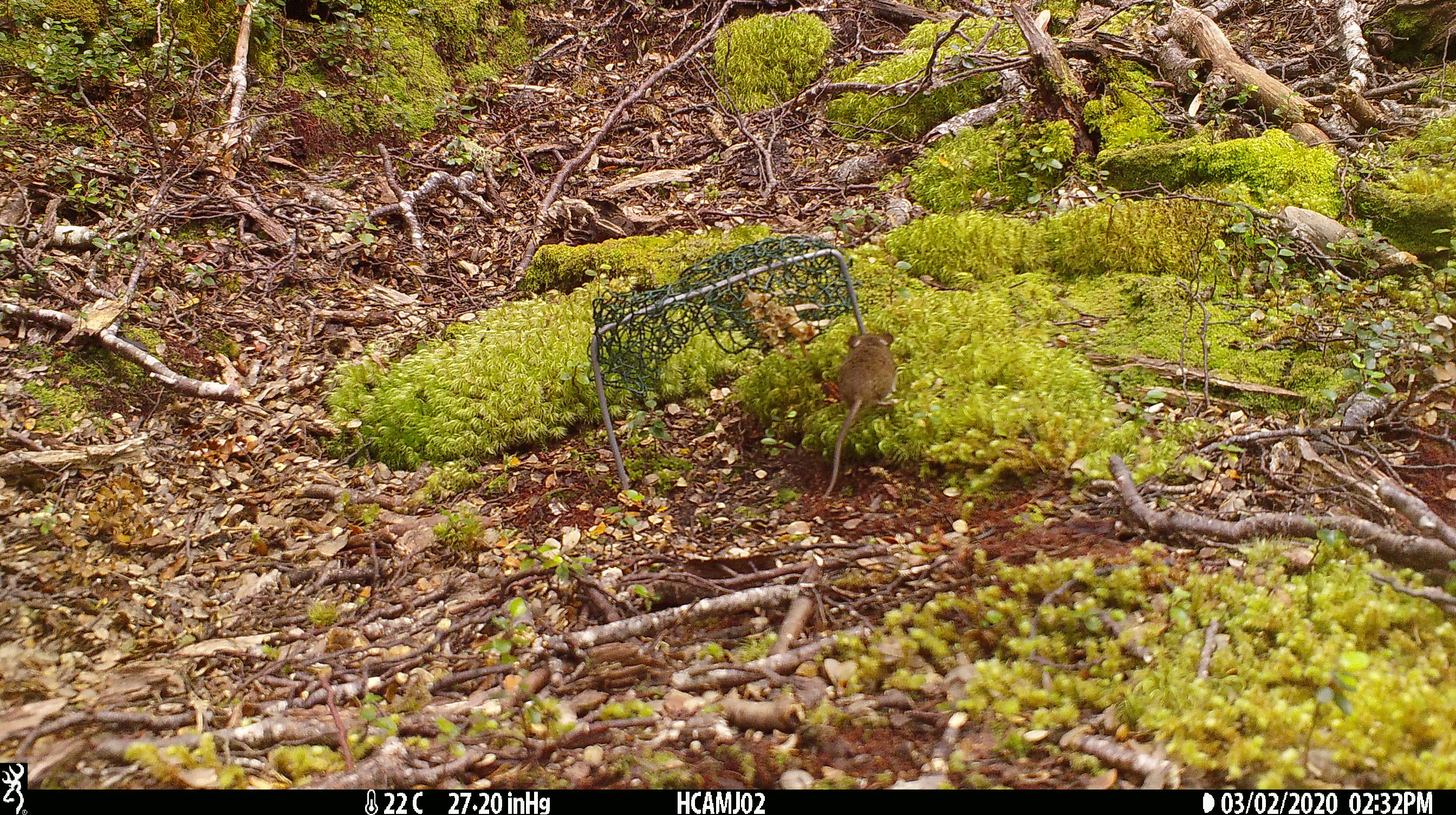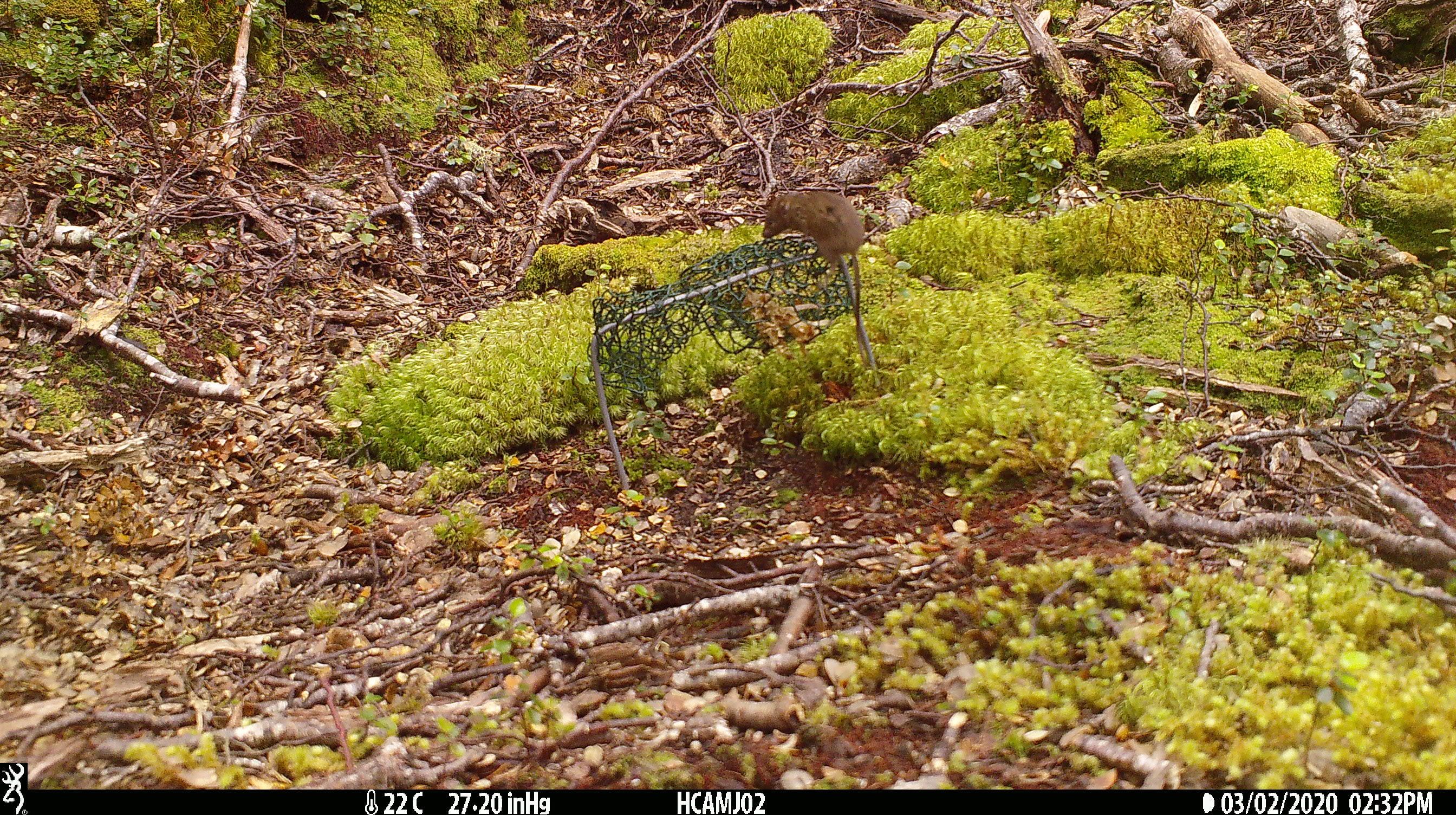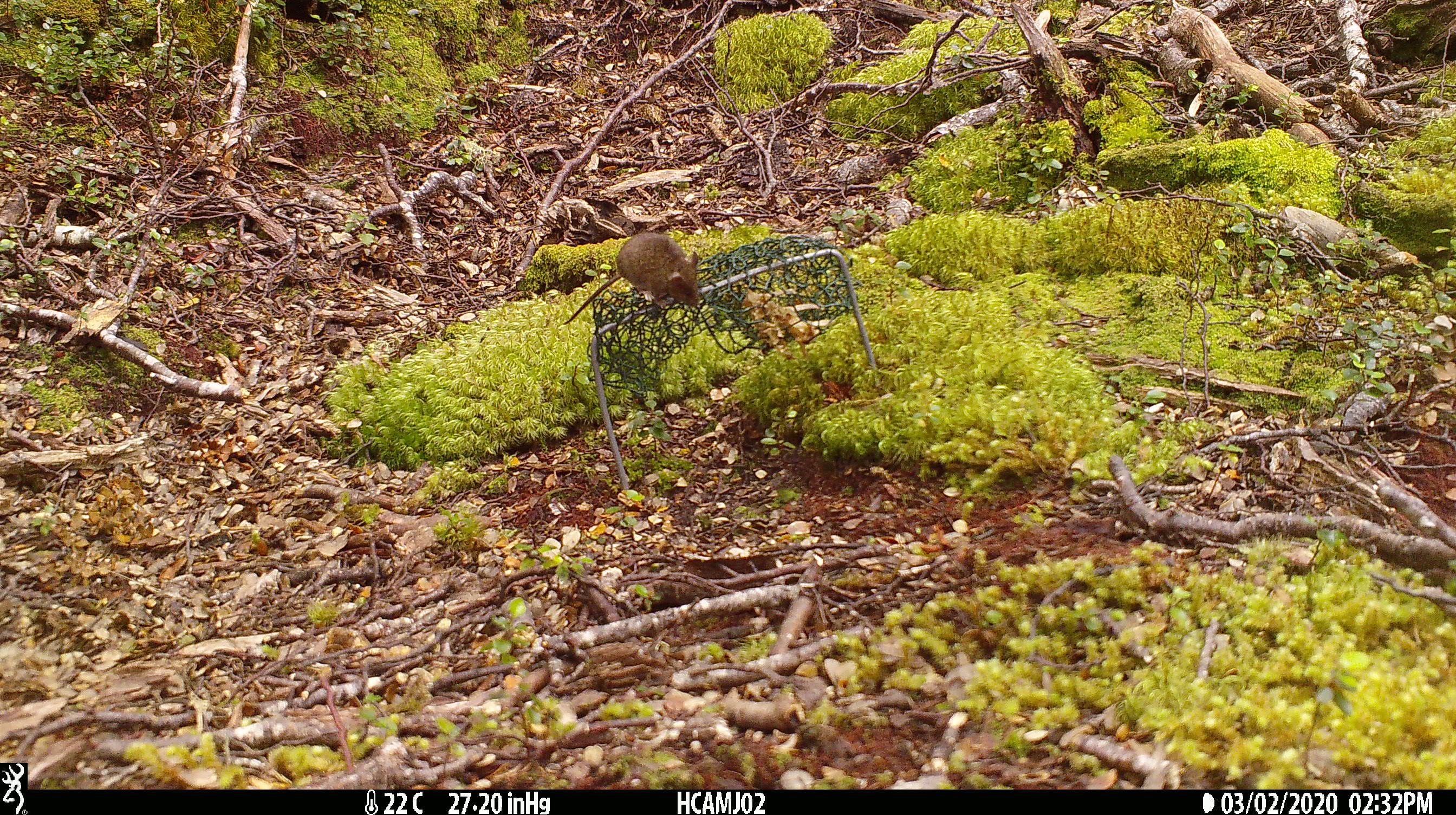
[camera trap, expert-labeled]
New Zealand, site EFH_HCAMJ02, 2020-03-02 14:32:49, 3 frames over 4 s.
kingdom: Animalia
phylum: Chordata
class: Mammalia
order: Rodentia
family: Muridae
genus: Mus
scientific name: Mus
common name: mouse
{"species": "mouse (Mus)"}